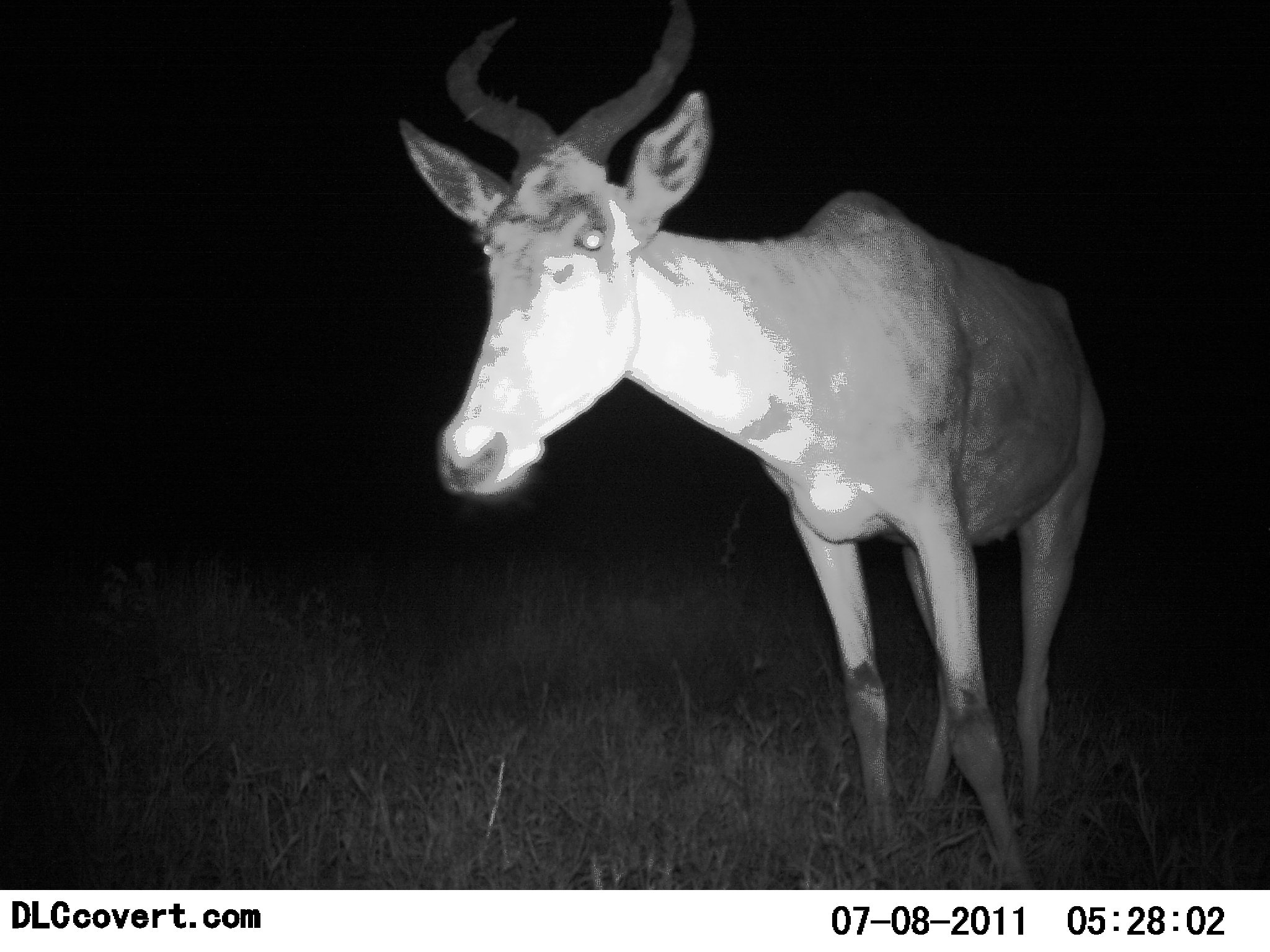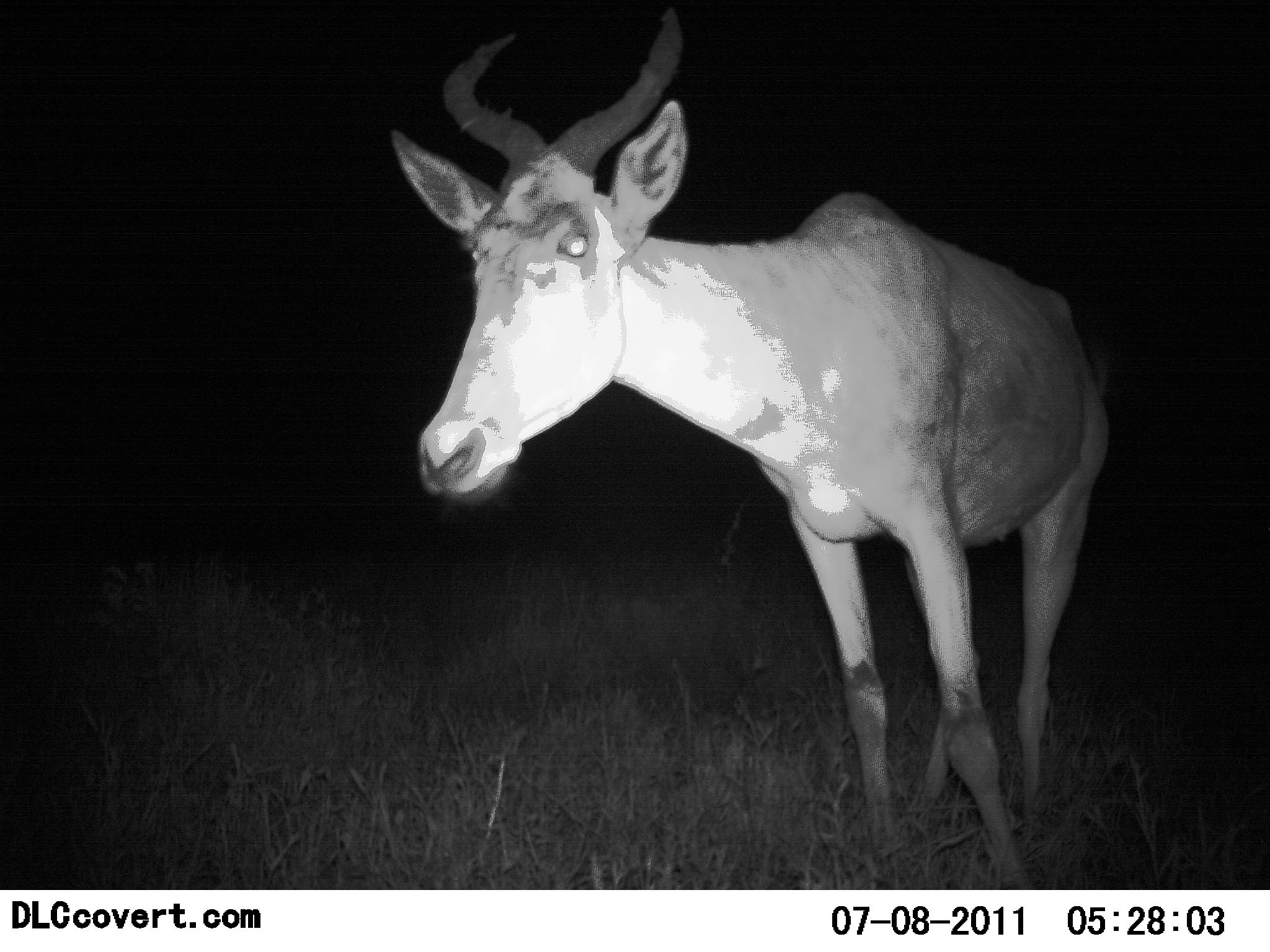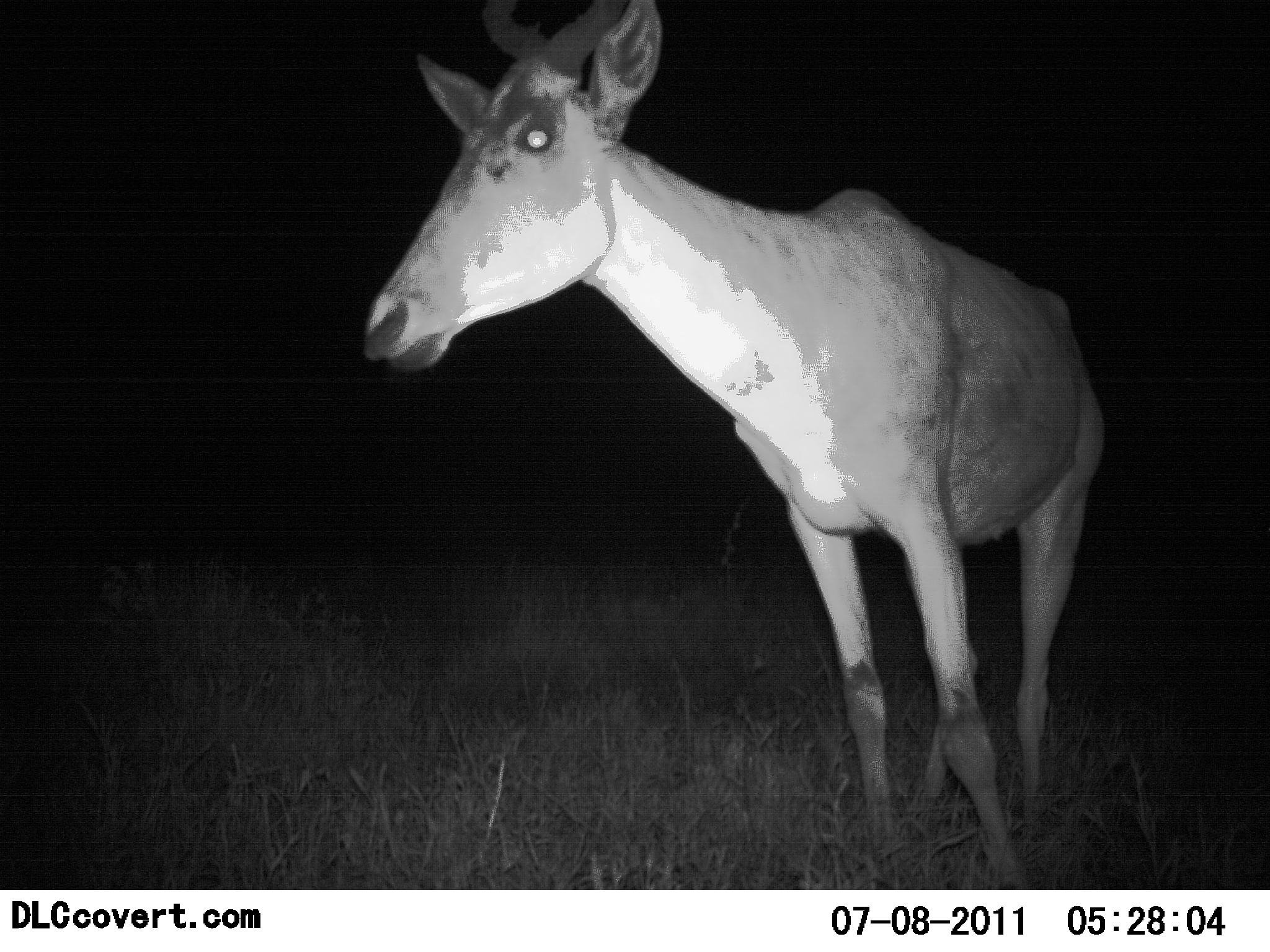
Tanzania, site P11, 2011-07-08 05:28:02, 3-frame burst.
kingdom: Animalia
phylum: Chordata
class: Mammalia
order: Artiodactyla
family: Bovidae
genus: Alcelaphus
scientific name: Alcelaphus buselaphus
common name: hartebeest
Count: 1.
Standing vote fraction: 90%.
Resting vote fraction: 0%.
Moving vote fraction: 10%.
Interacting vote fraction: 0%.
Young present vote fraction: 0%.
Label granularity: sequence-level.